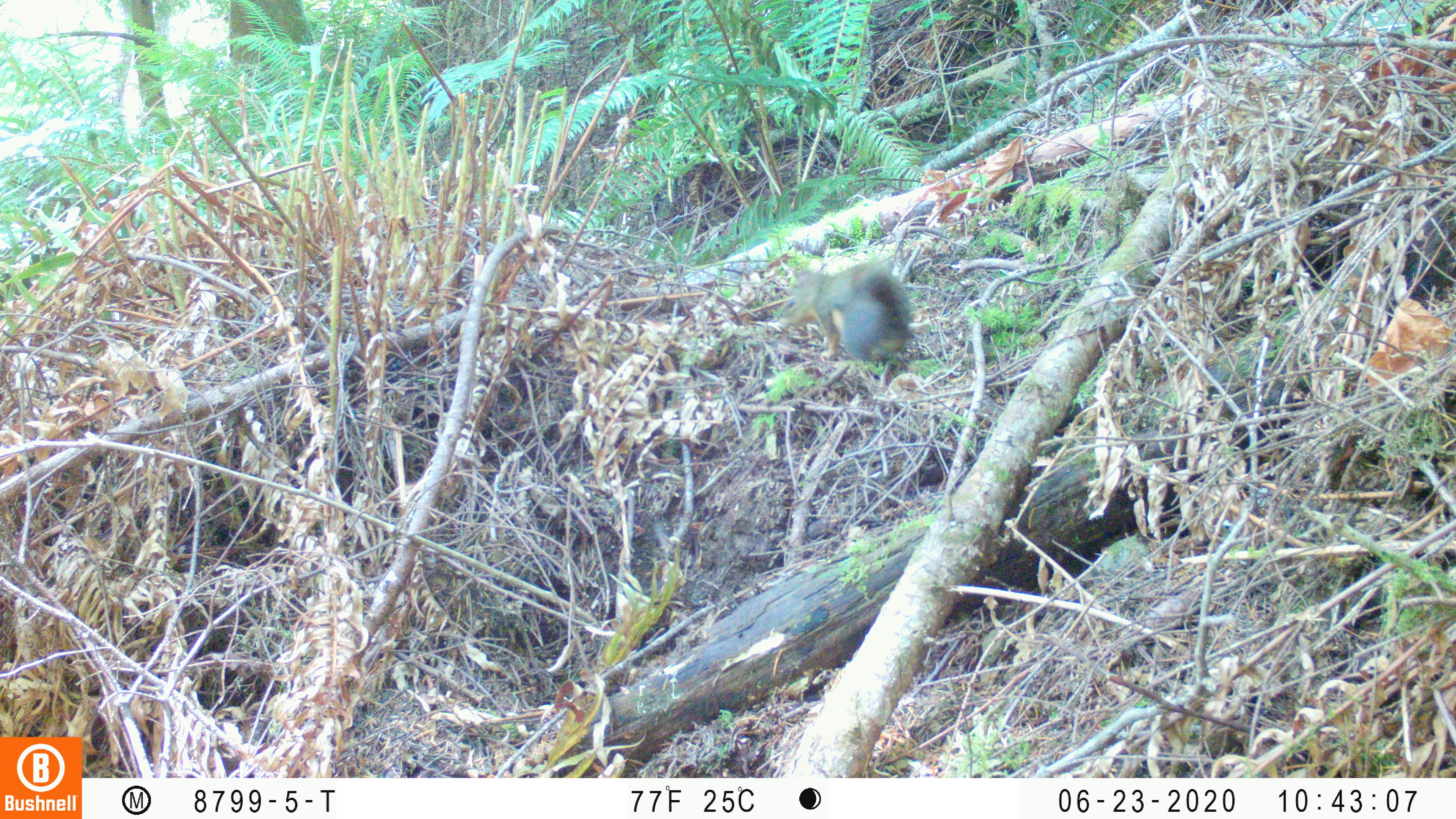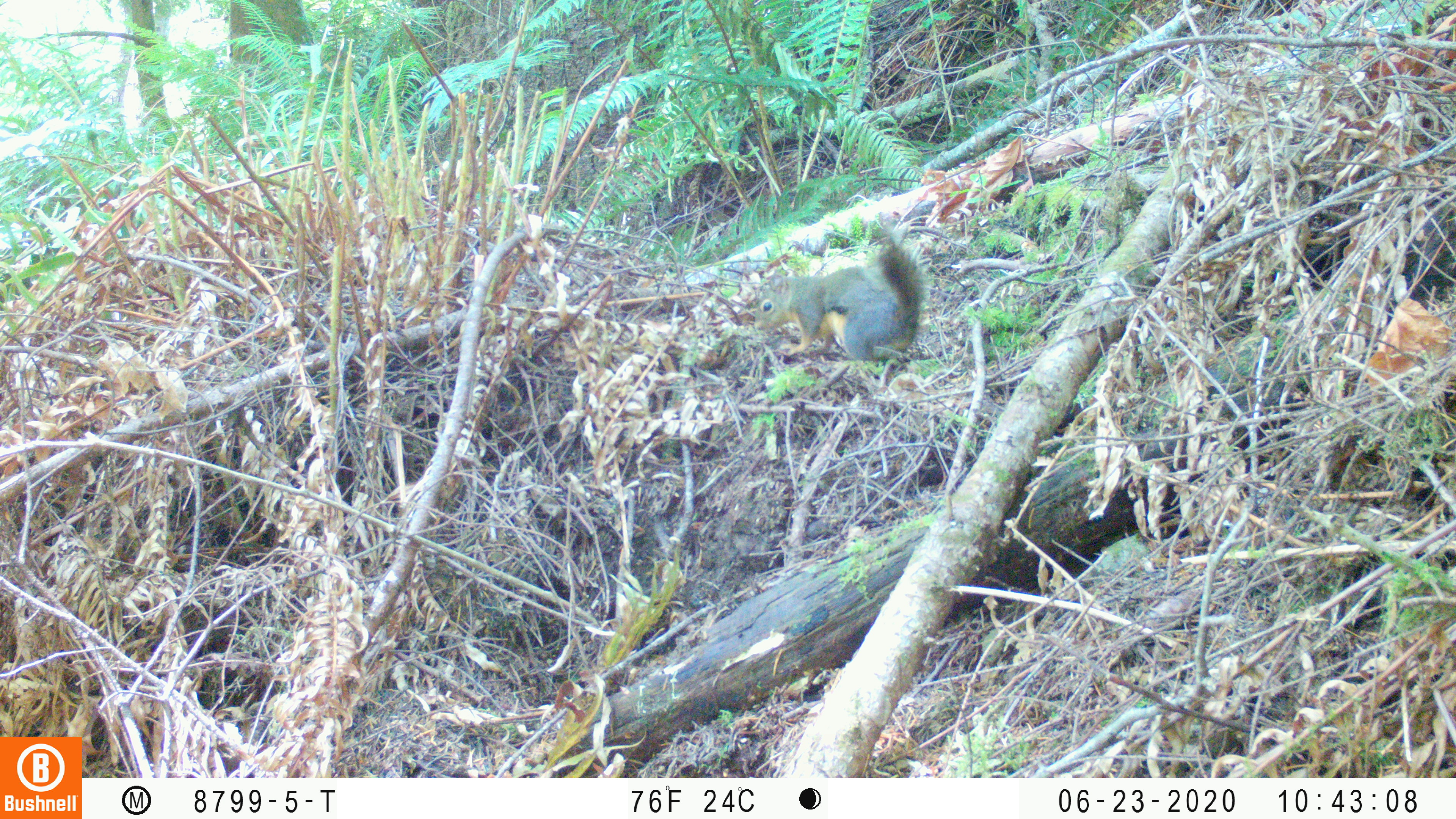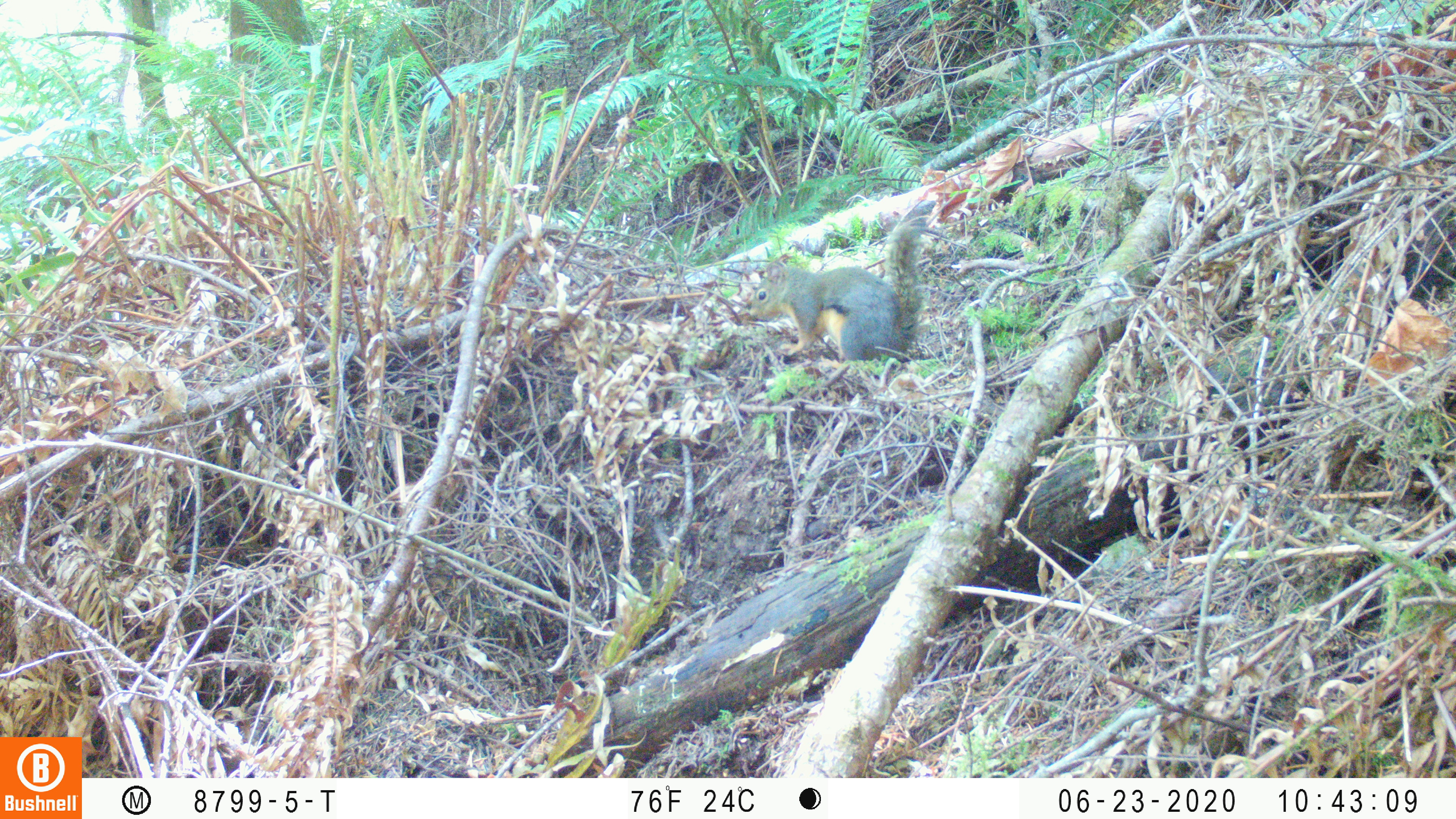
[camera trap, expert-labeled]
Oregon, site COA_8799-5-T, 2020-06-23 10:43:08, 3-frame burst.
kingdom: Animalia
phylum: Chordata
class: Mammalia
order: Rodentia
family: Sciuridae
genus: Tamiasciurus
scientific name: Tamiasciurus douglasii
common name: douglas squirrel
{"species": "douglas squirrel (Tamiasciurus douglasii)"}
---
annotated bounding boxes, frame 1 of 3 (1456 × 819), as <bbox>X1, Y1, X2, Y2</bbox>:
douglas squirrel: <bbox>779, 269, 917, 364</bbox>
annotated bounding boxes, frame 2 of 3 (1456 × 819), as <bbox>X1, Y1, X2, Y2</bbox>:
douglas squirrel: <bbox>750, 252, 923, 370</bbox>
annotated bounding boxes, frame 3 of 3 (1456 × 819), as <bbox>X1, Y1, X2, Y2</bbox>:
douglas squirrel: <bbox>742, 221, 927, 367</bbox>